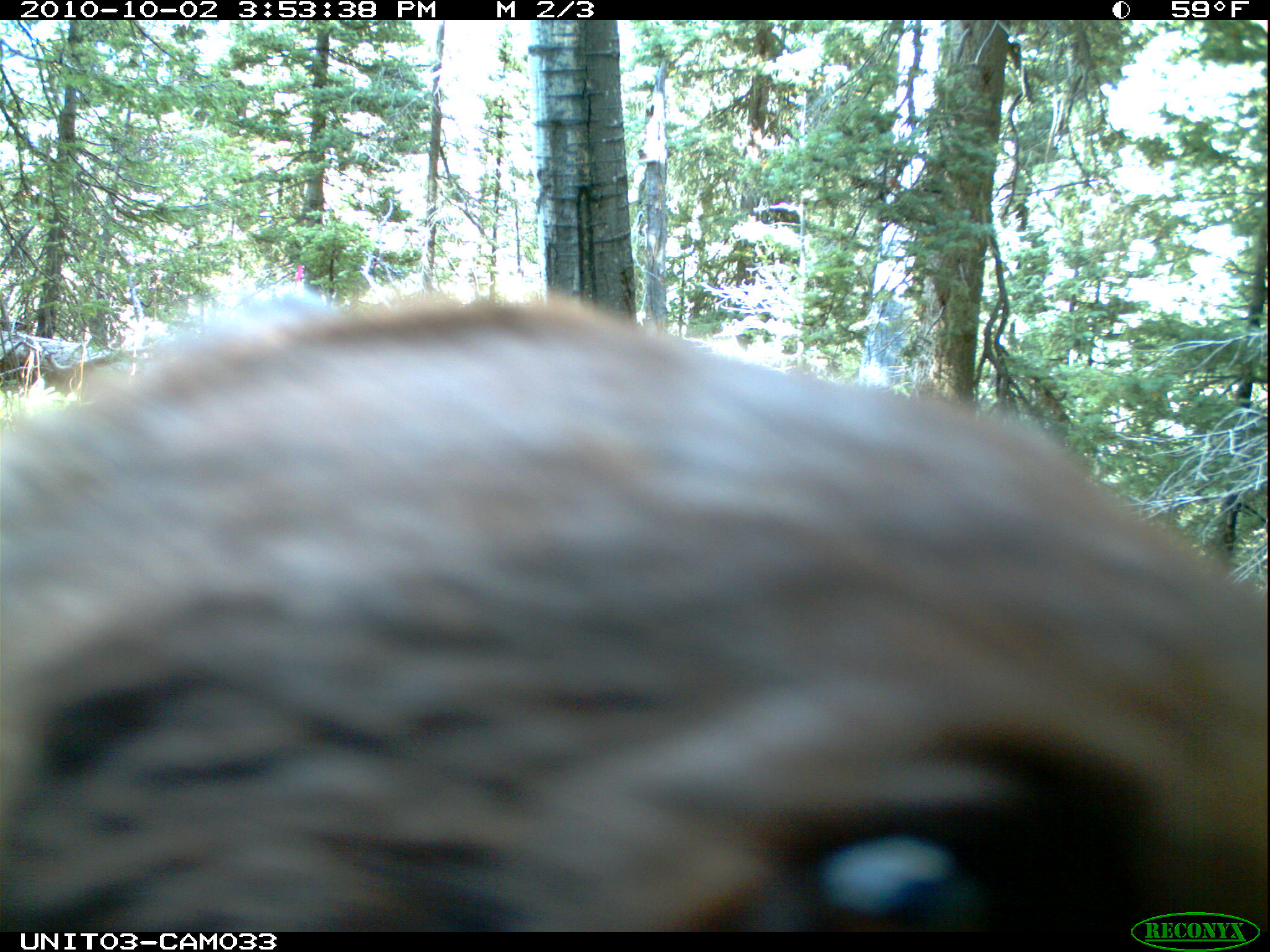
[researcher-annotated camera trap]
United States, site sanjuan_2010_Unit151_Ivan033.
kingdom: Animalia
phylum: Chordata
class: Mammalia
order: Carnivora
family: Ursidae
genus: Ursus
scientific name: Ursus americanus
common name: american black bear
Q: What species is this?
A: Ursus americanus (american black bear).